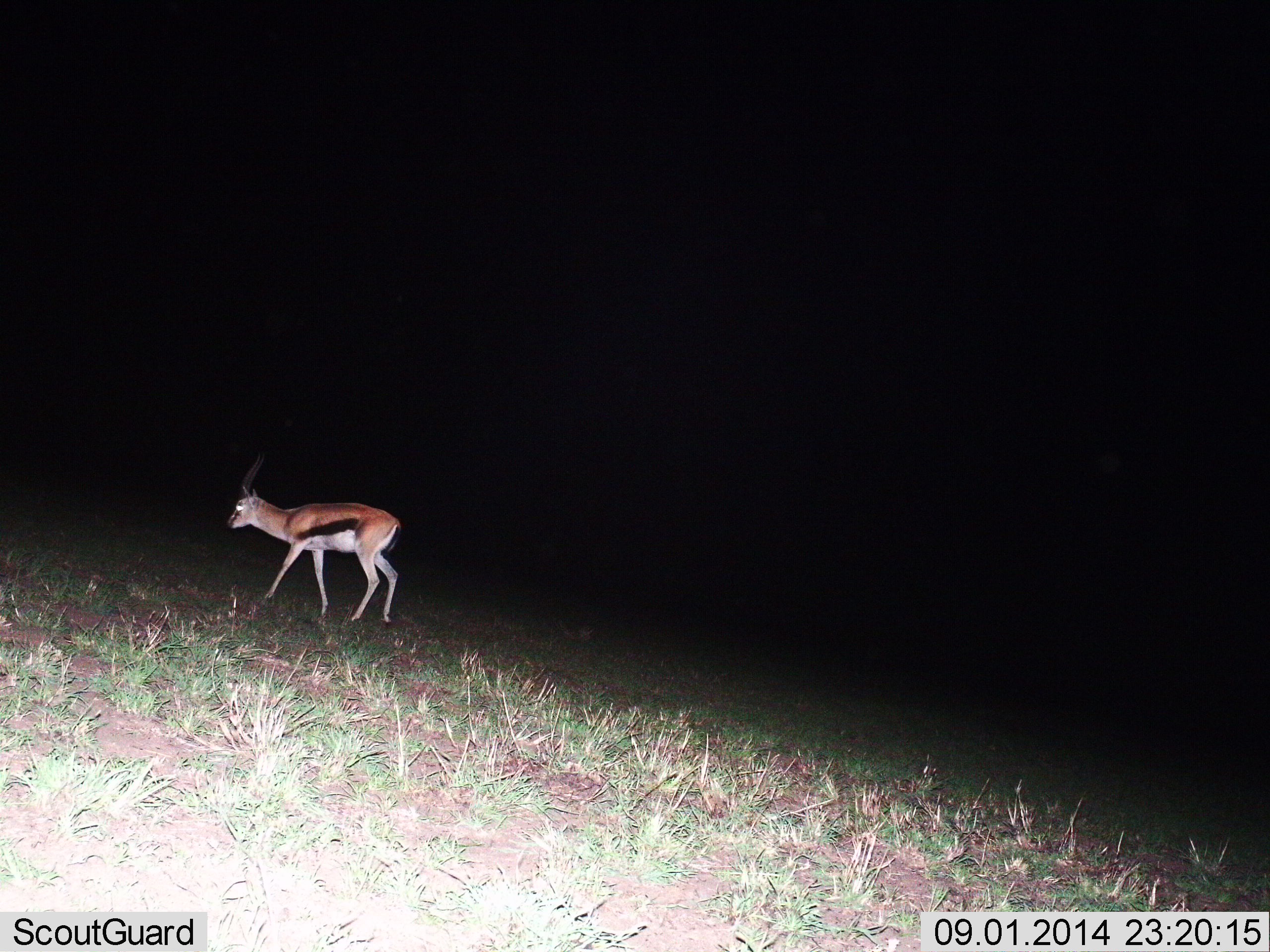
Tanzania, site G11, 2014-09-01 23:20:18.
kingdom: Animalia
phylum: Chordata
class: Mammalia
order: Artiodactyla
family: Bovidae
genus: Eudorcas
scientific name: Eudorcas thomsonii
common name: thomson's gazelle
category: gazellethomsons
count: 1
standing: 20%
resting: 0%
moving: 90%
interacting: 0%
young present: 0%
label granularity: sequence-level